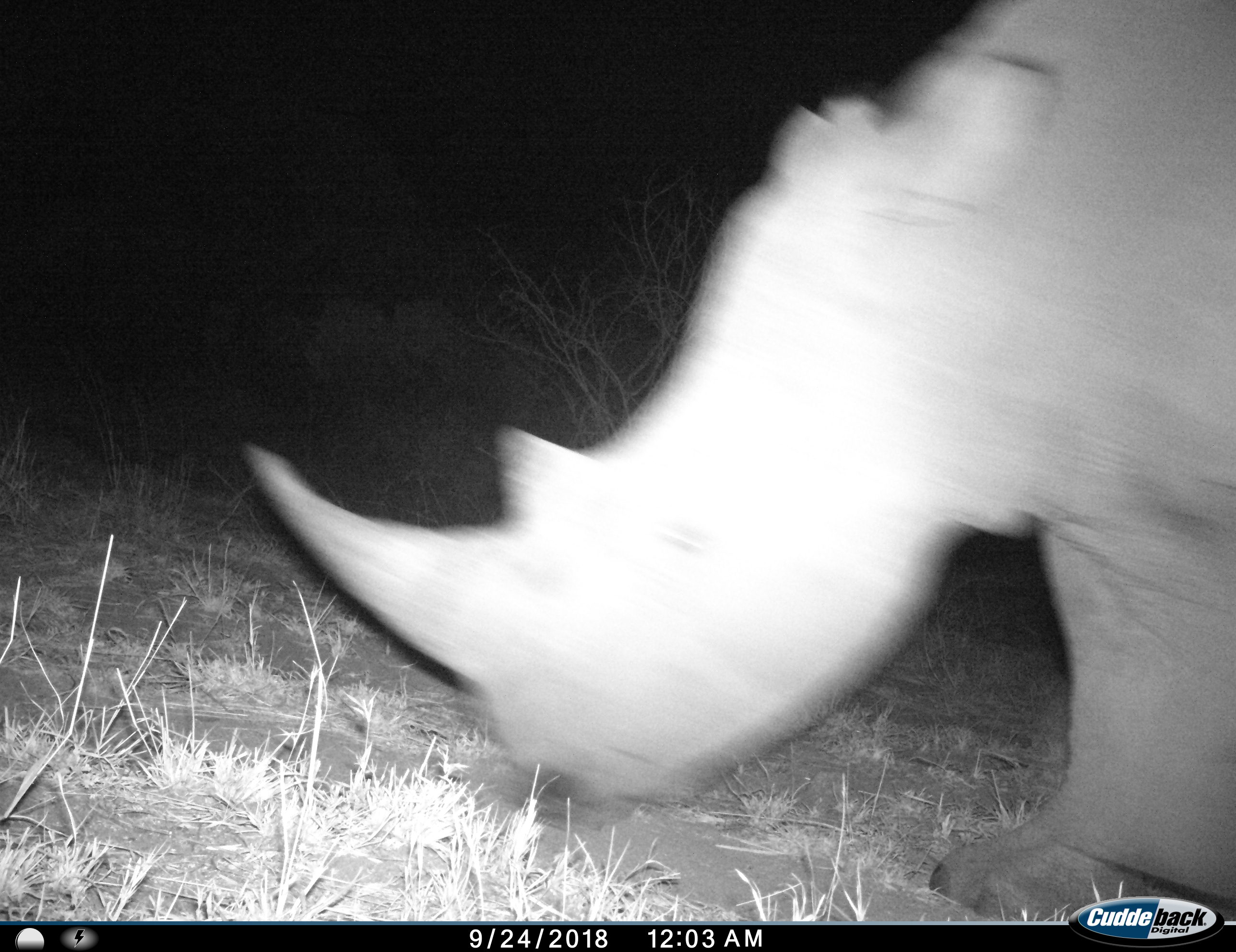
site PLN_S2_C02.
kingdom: Animalia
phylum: Chordata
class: Mammalia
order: Perissodactyla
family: Rhinocerotidae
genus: Ceratotherium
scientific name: Ceratotherium simum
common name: white rhinoceros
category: rhinoceroswhite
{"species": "rhinoceroswhite (white rhinoceros) (Ceratotherium simum)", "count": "1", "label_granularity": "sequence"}